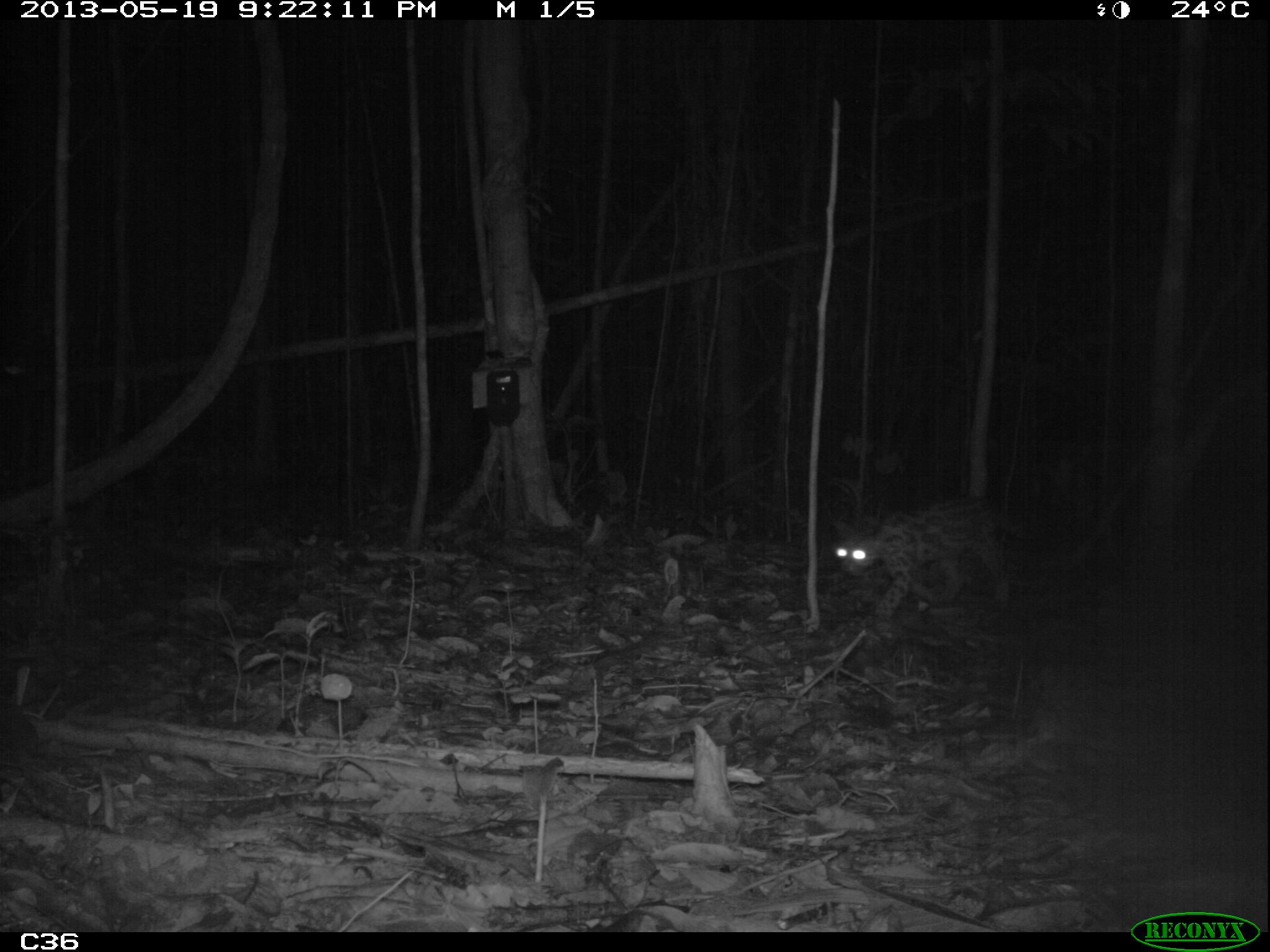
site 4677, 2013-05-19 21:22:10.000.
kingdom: Animalia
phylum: Chordata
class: Mammalia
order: Carnivora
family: Felidae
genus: Leopardus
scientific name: Leopardus wiedii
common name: margay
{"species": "Leopardus wiedii (margay)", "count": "1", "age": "adult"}